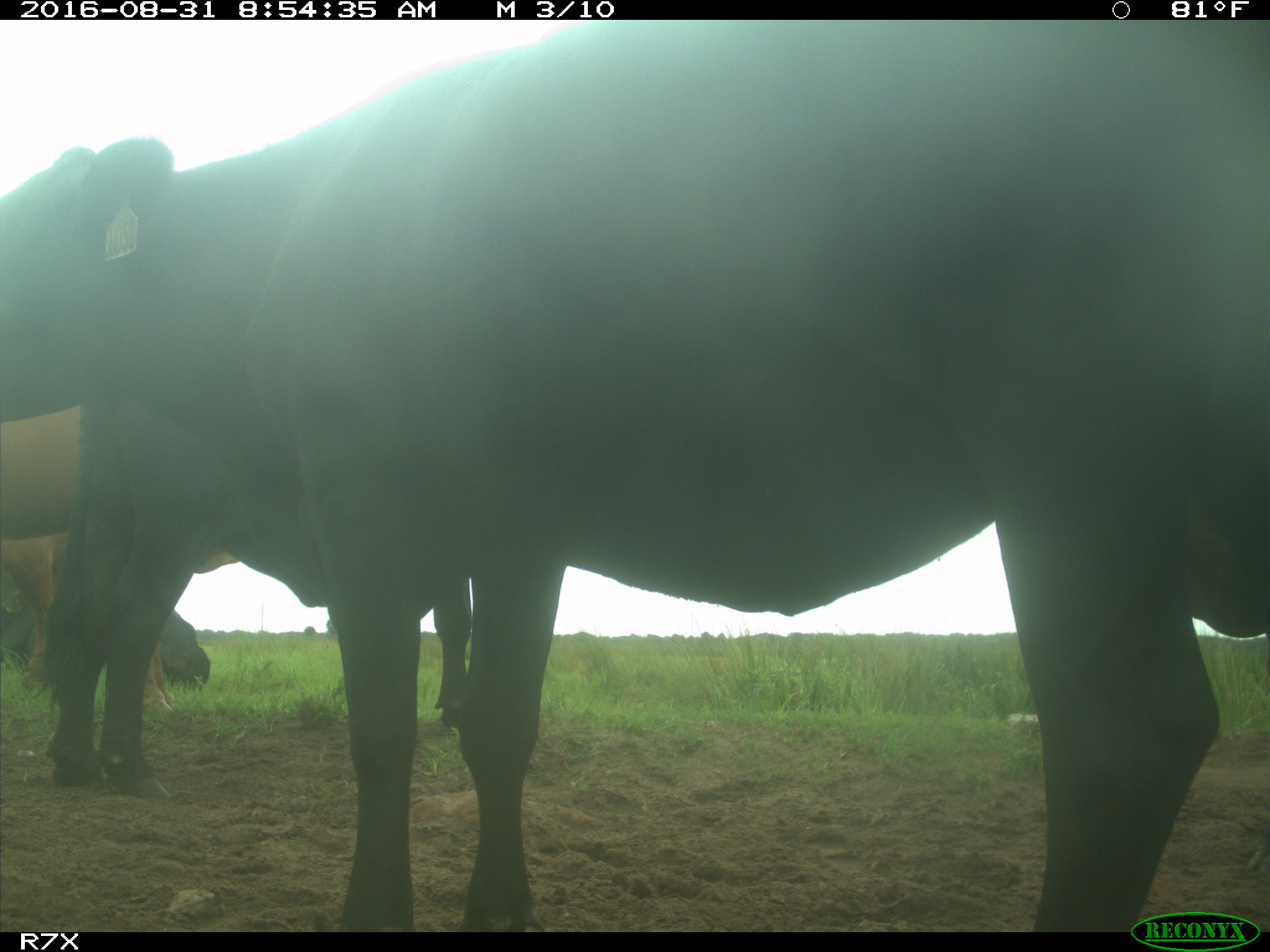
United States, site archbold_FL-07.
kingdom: Animalia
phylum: Chordata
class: Mammalia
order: Artiodactyla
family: Bovidae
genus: Bos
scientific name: Bos taurus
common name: domestic cow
Bos taurus (domestic cow).